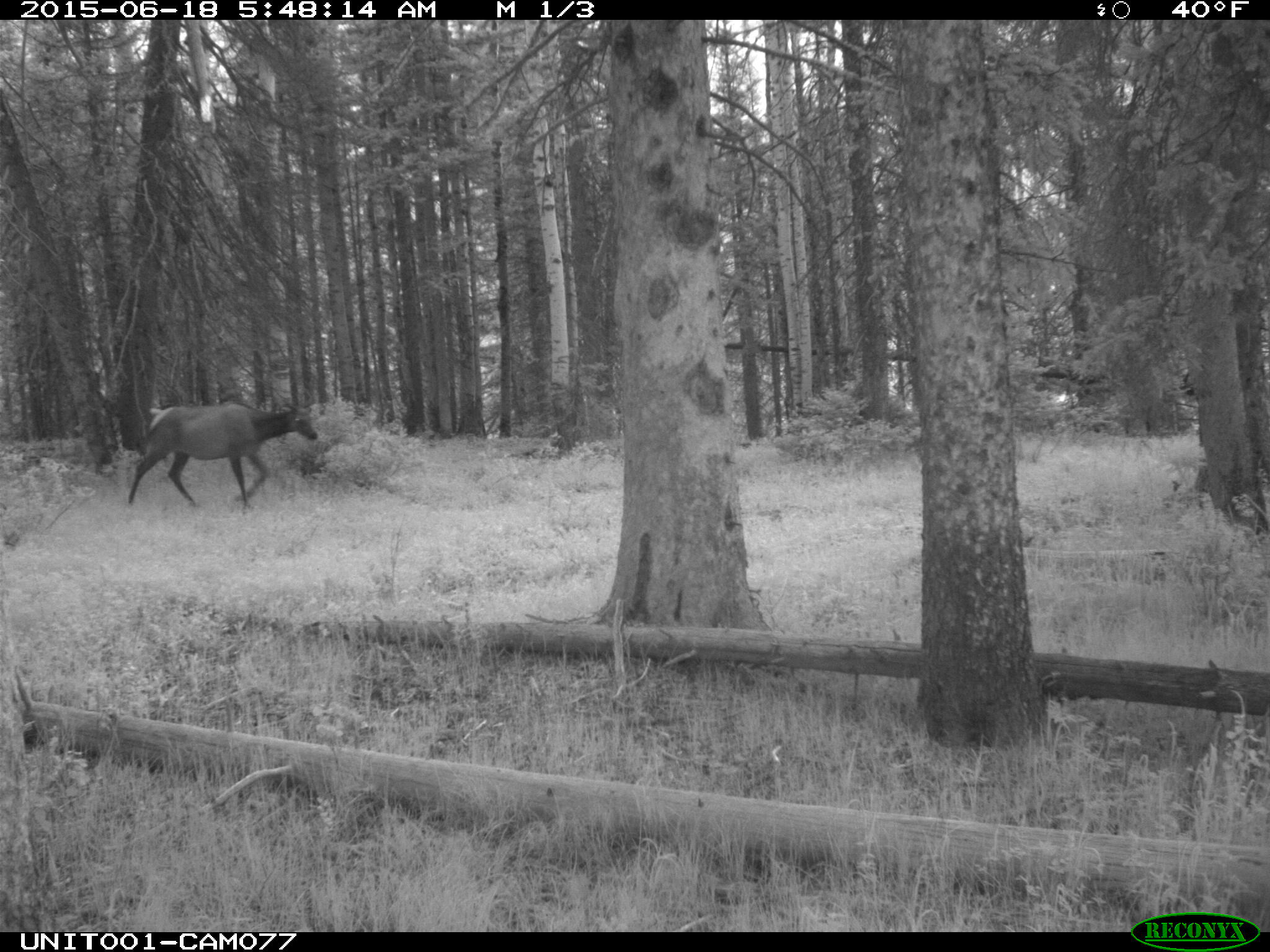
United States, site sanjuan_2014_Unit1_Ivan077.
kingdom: Animalia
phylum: Chordata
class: Mammalia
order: Artiodactyla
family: Cervidae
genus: Cervus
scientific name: Cervus elaphus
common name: red deer